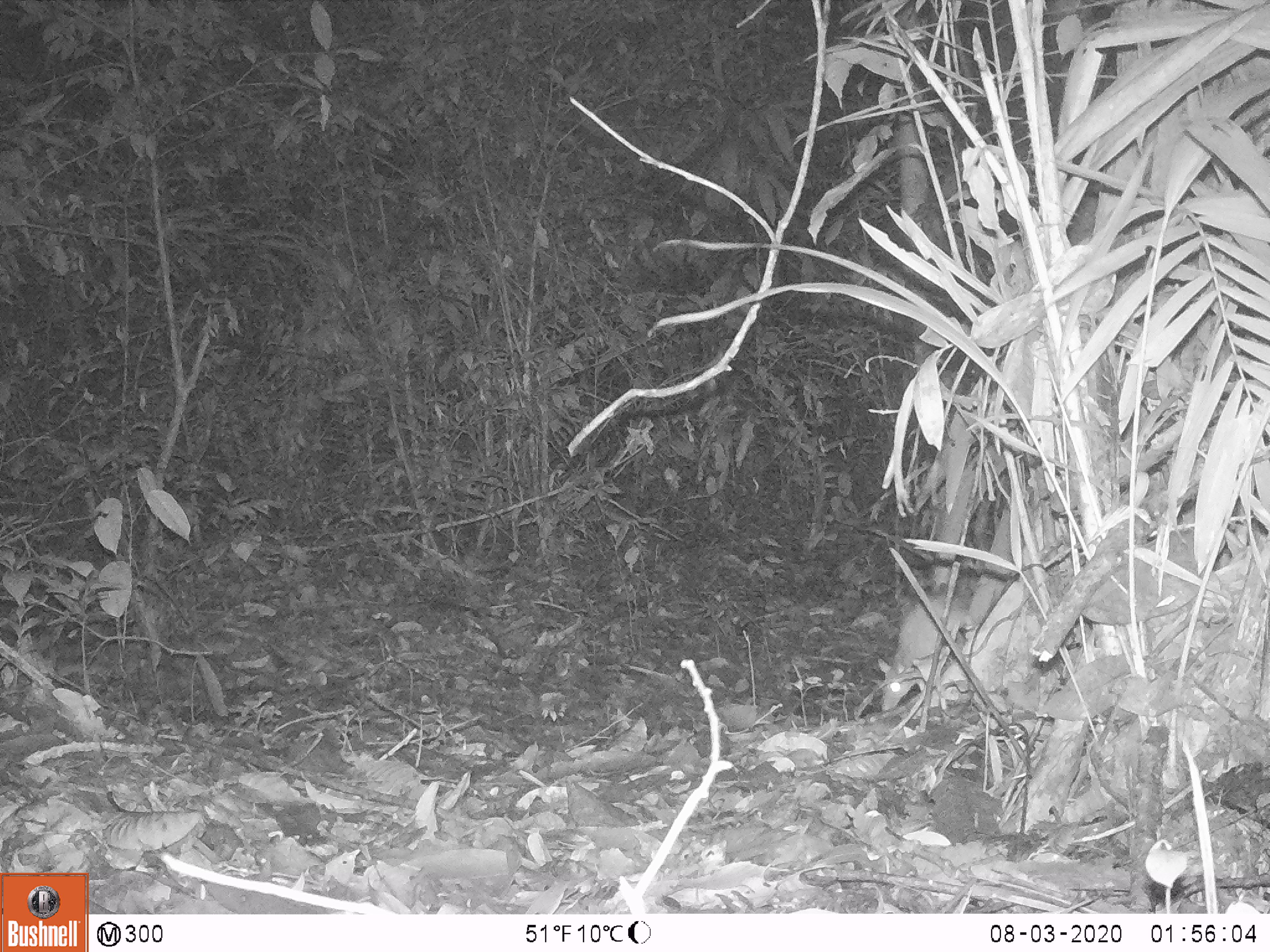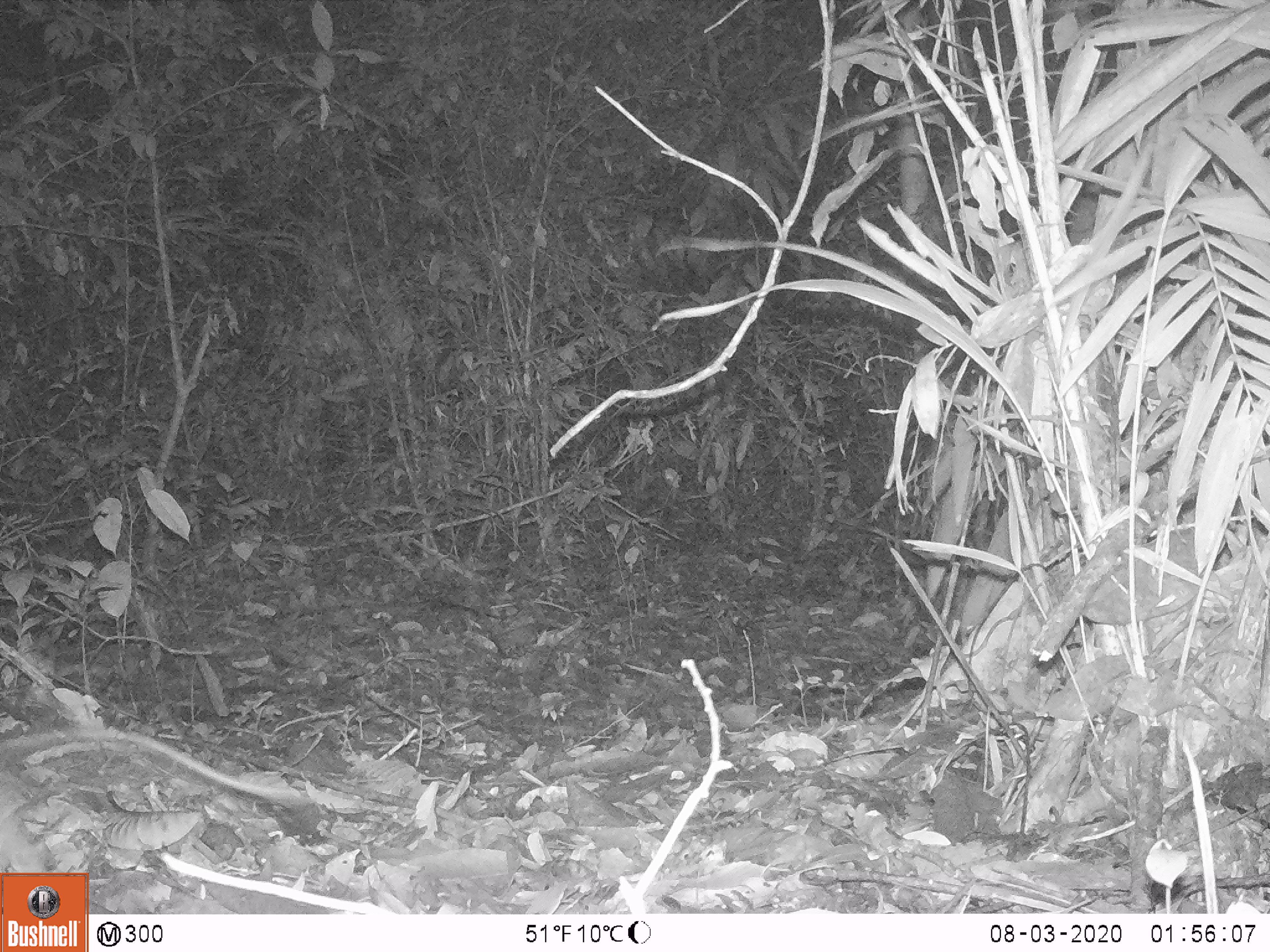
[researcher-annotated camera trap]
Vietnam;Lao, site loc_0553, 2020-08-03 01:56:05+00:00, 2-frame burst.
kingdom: Animalia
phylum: Chordata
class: Mammalia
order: Rodentia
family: Muridae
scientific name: Muridae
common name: old-world mice and rats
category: unidentified murid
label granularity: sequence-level